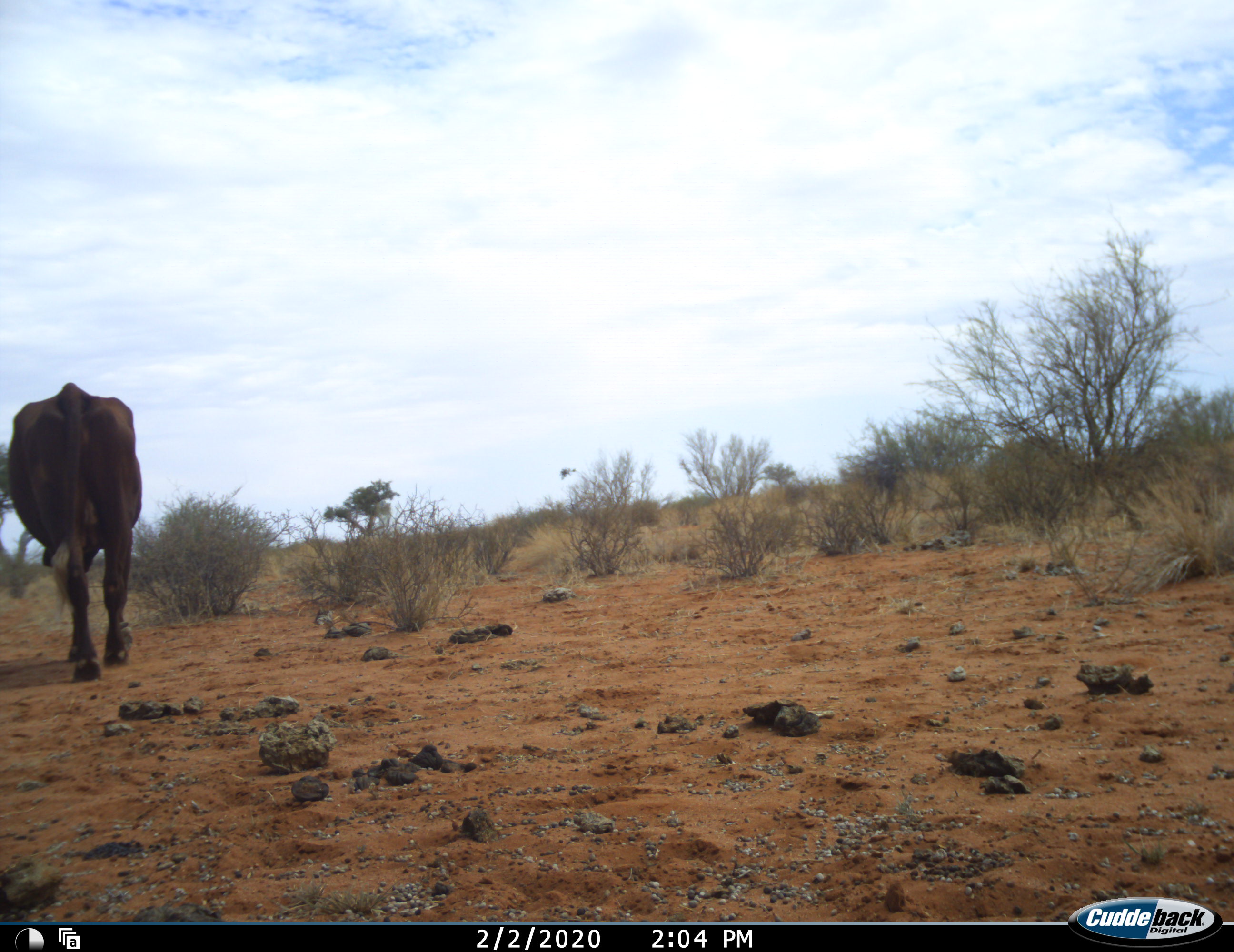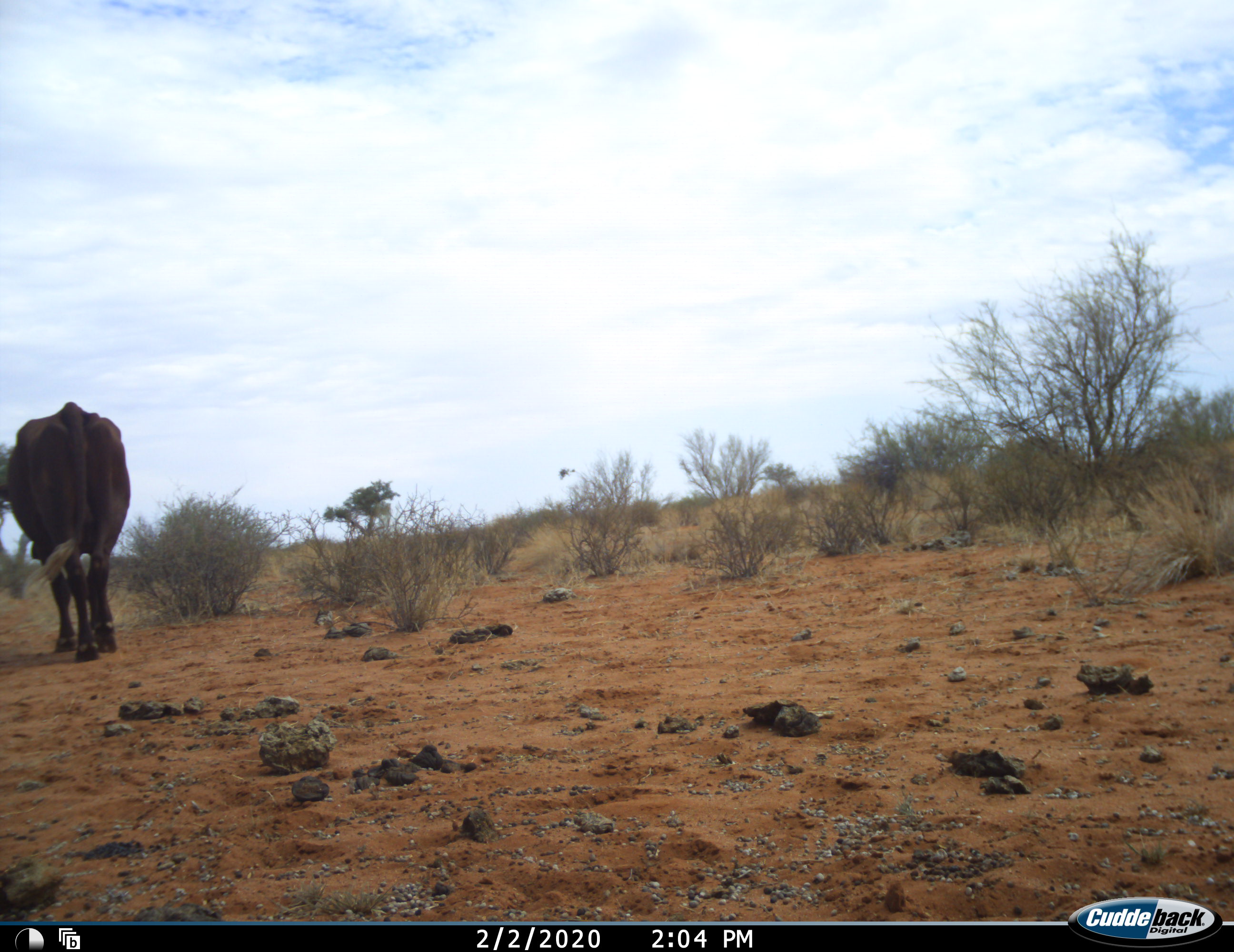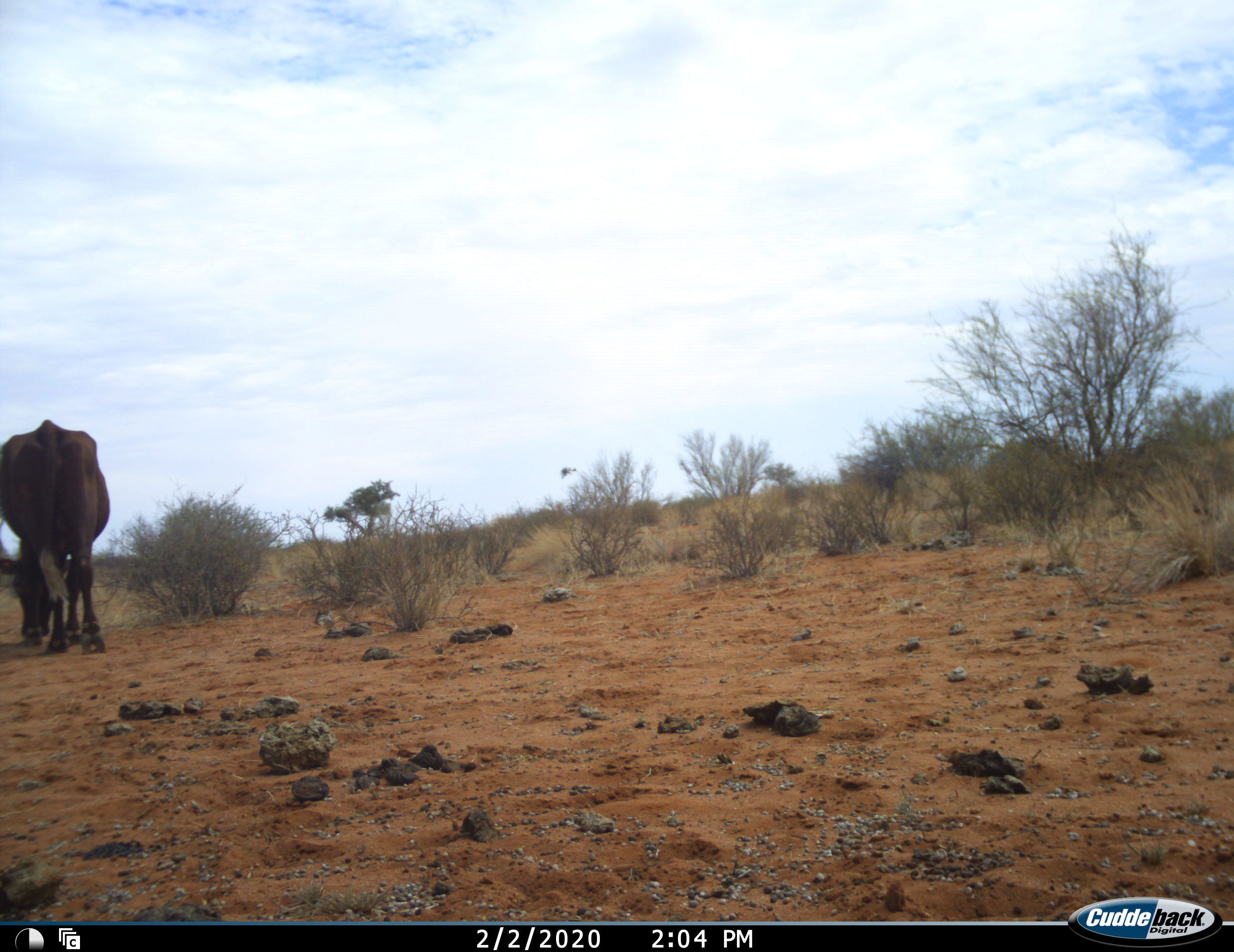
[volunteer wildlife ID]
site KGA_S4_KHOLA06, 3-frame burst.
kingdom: Animalia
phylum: Chordata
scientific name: Vertebrata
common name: domestic animal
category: domesticanimal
Domesticanimal (domestic animal) (Vertebrata), count 1. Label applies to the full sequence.